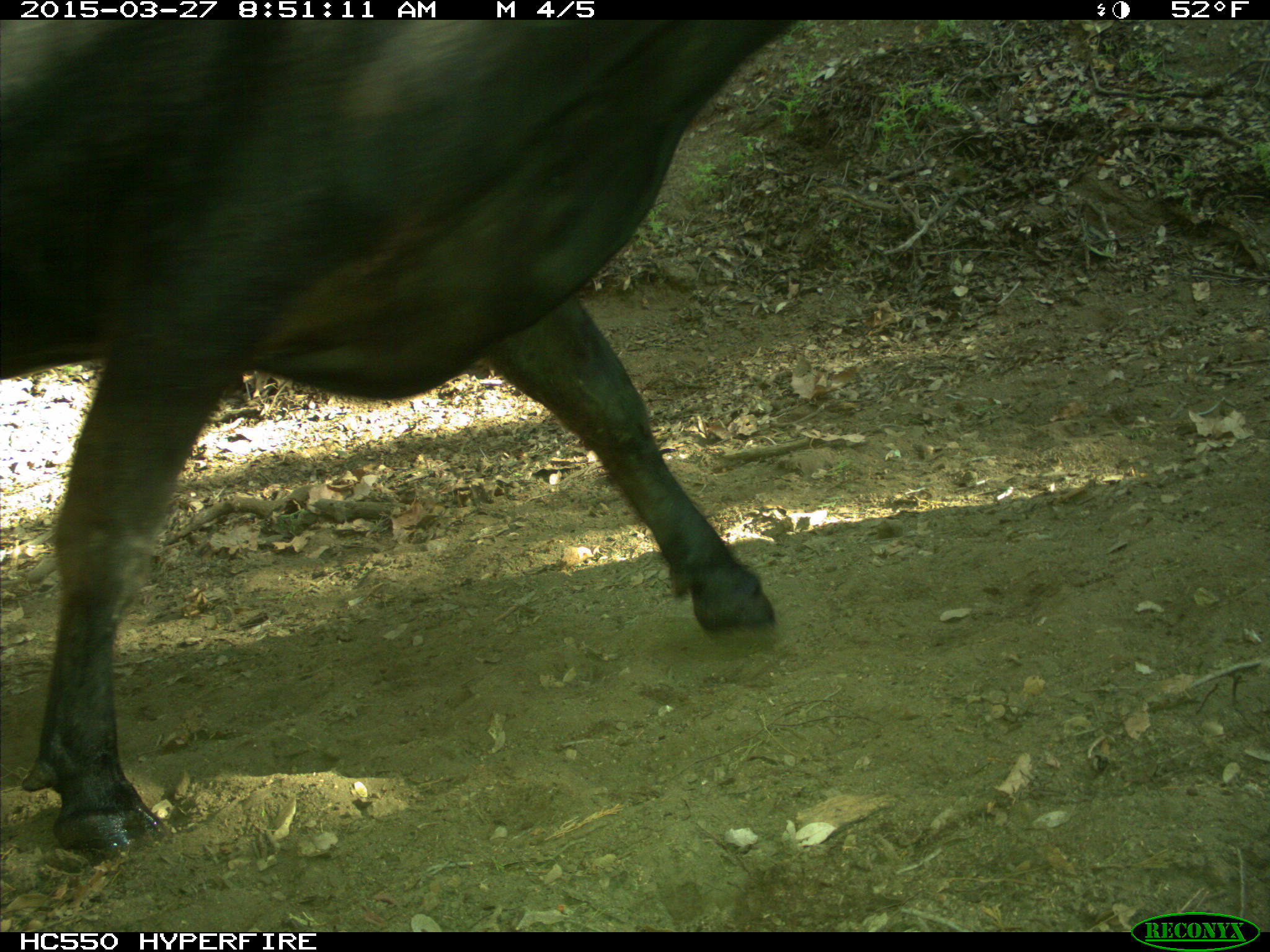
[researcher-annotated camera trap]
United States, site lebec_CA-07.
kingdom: Animalia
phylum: Chordata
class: Mammalia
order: Artiodactyla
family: Bovidae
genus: Bos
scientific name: Bos taurus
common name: domestic cow